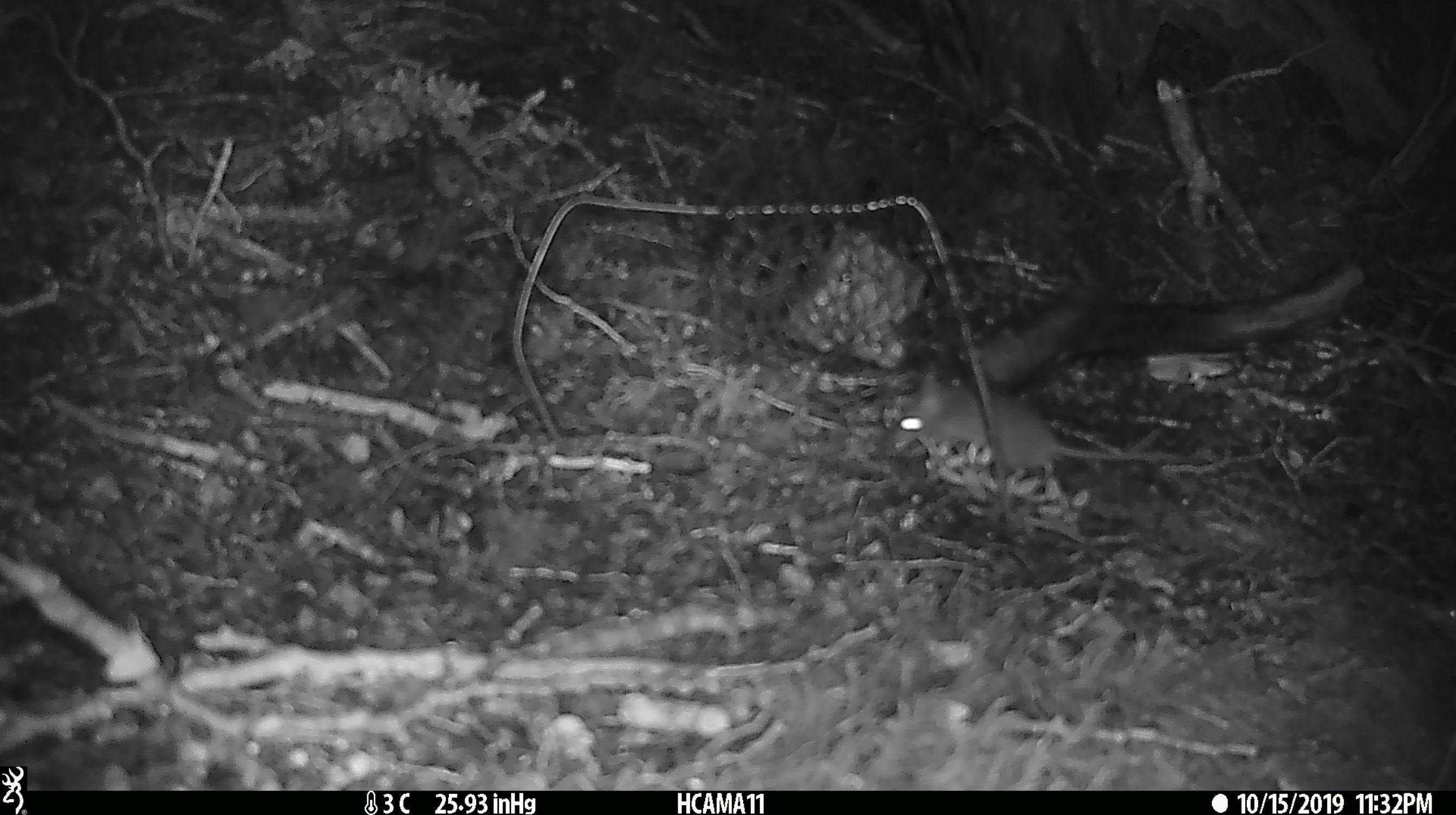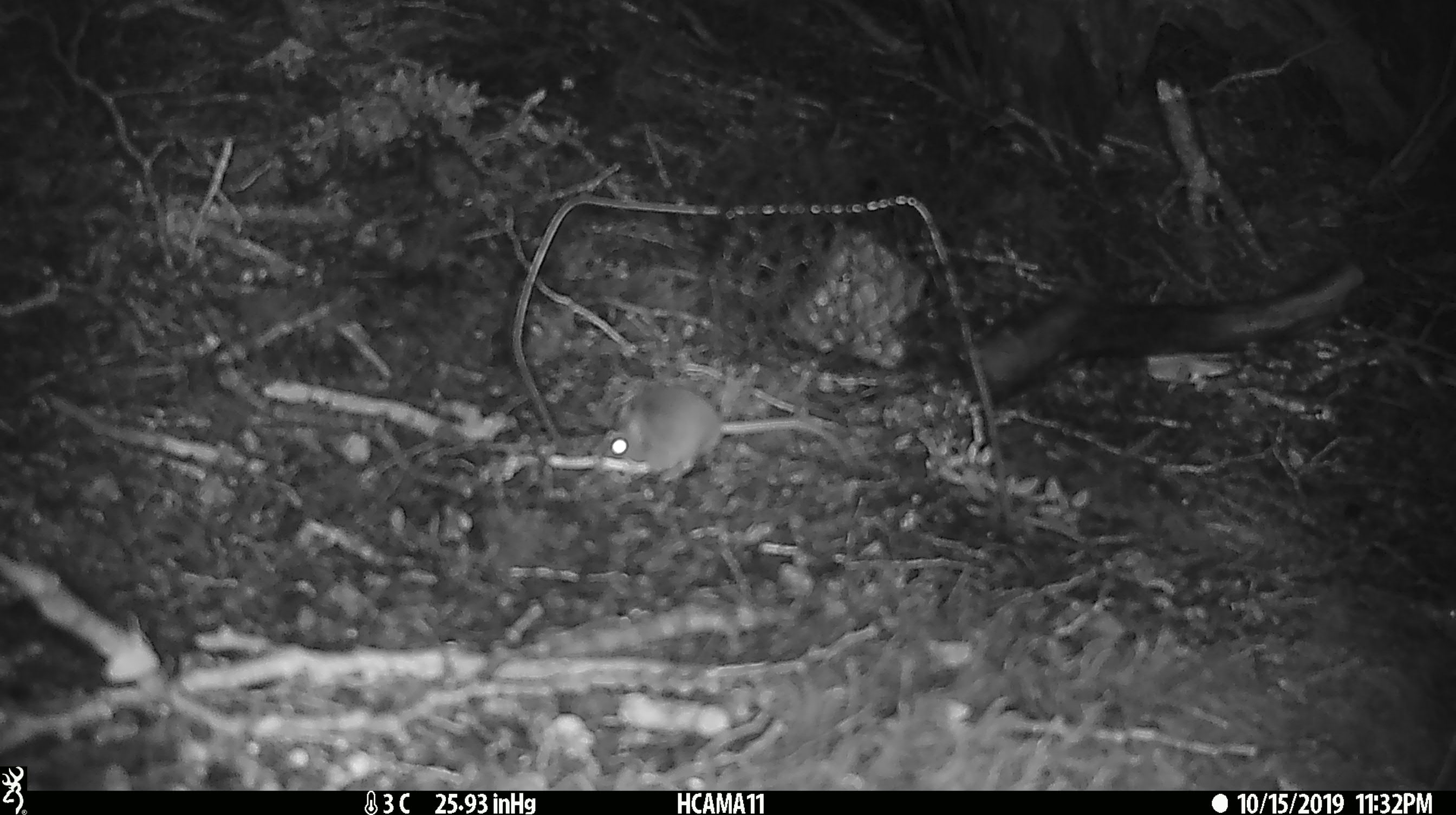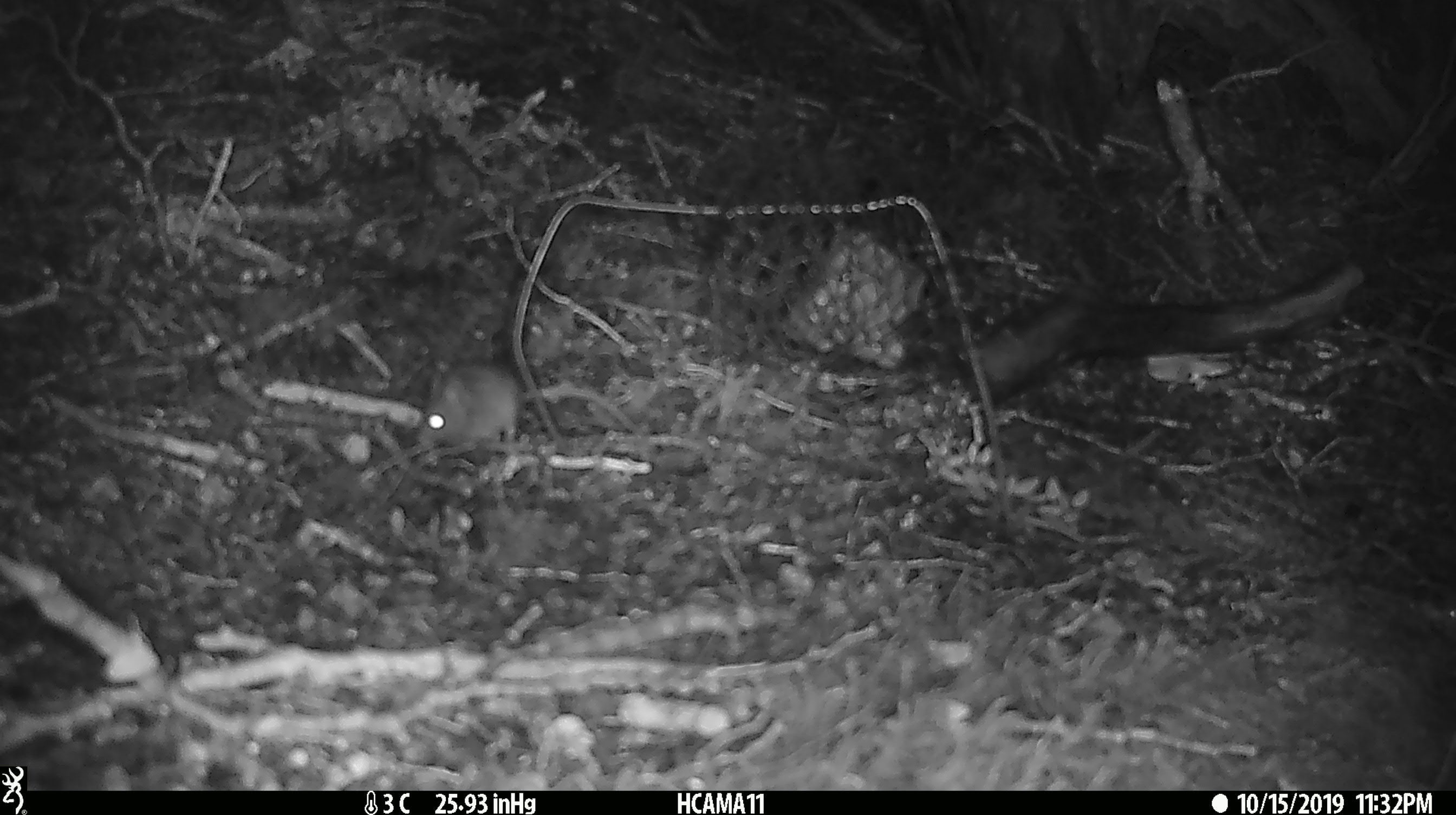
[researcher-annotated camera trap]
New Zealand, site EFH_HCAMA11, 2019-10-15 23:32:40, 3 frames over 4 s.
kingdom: Animalia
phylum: Chordata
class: Mammalia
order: Rodentia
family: Muridae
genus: Mus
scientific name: Mus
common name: mouse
Mouse (Mus).